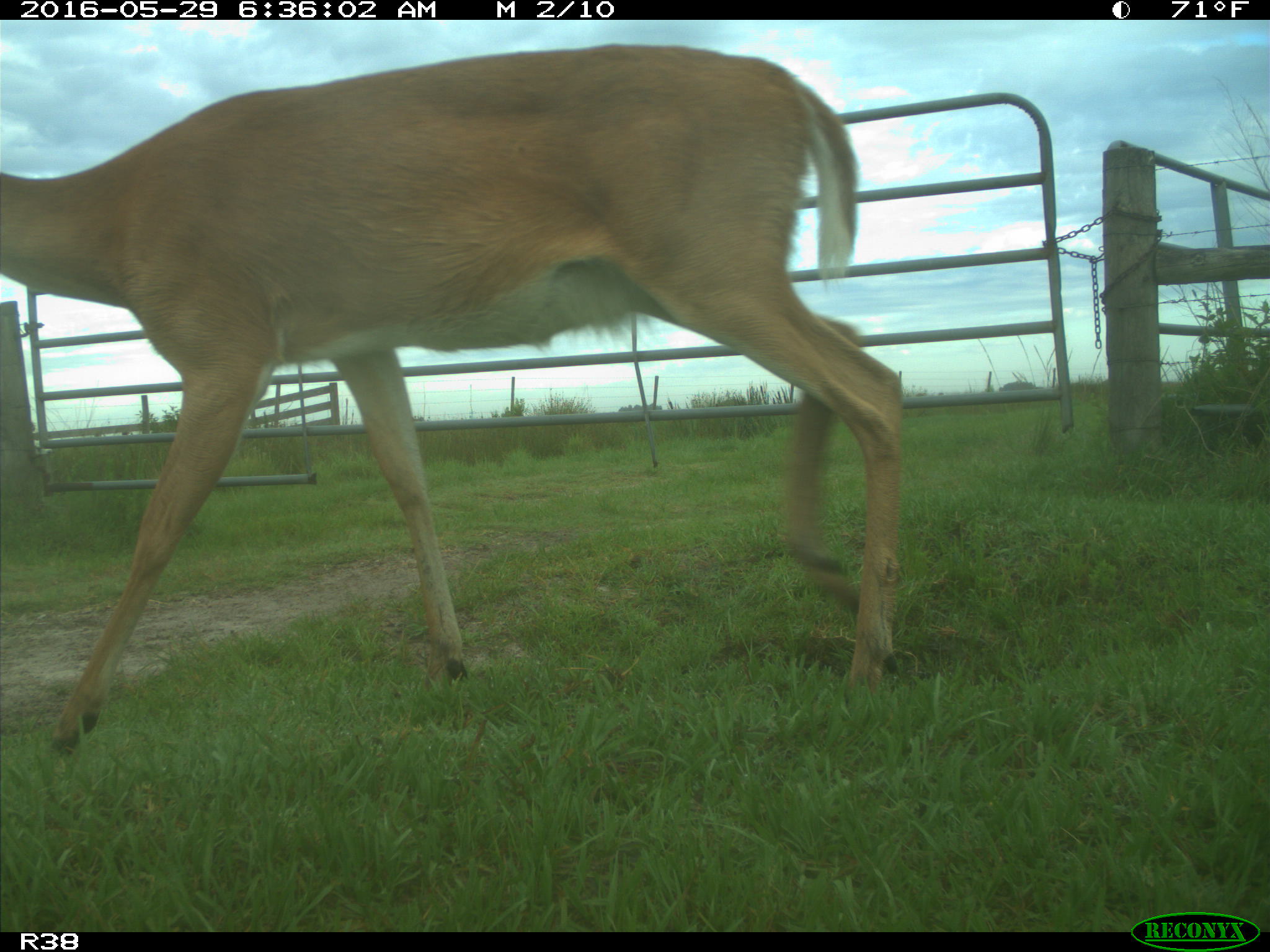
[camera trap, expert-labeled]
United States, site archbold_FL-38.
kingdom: Animalia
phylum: Chordata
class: Mammalia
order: Artiodactyla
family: Cervidae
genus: Odocoileus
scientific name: Odocoileus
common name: deer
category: unidentified deer